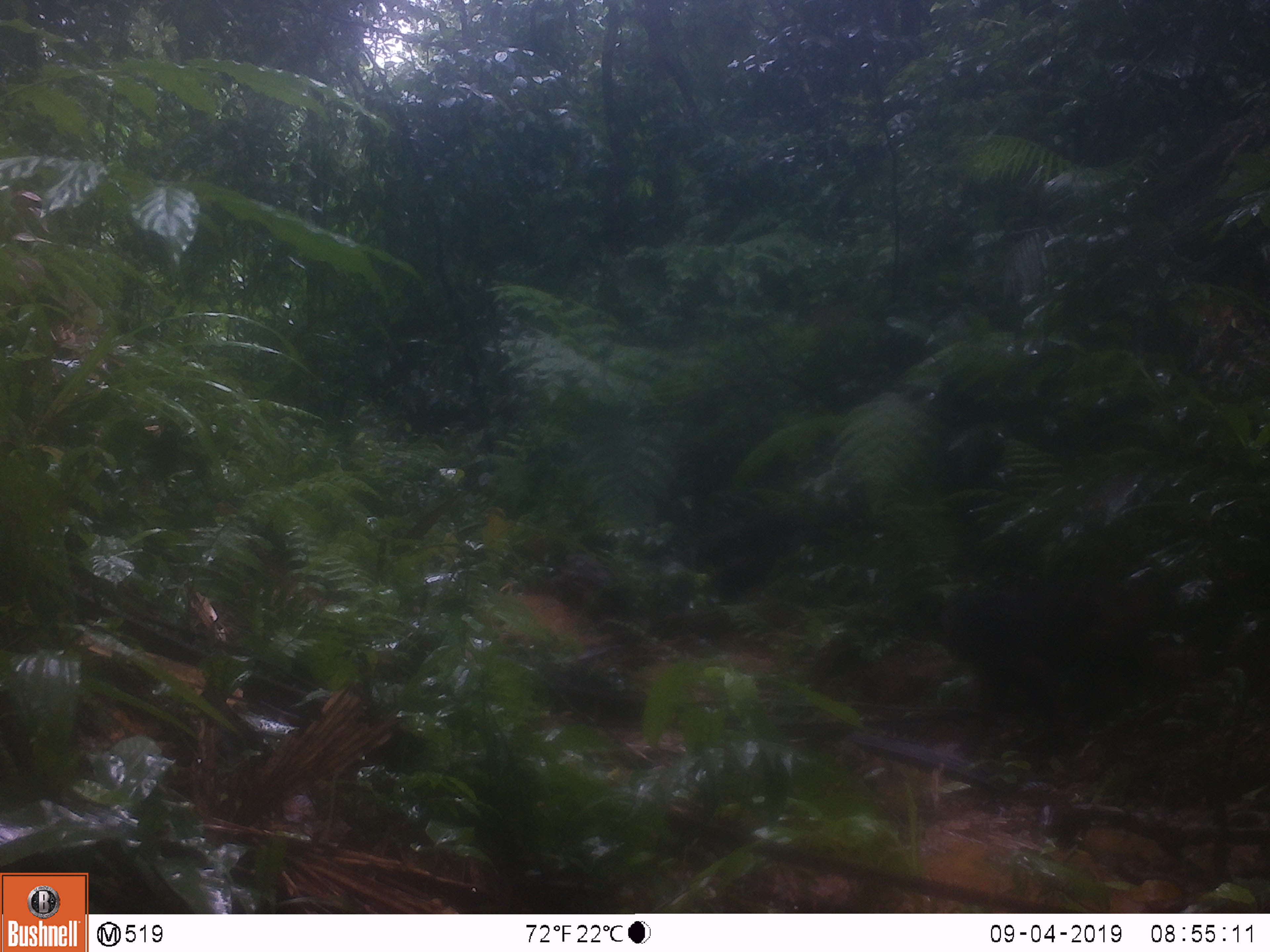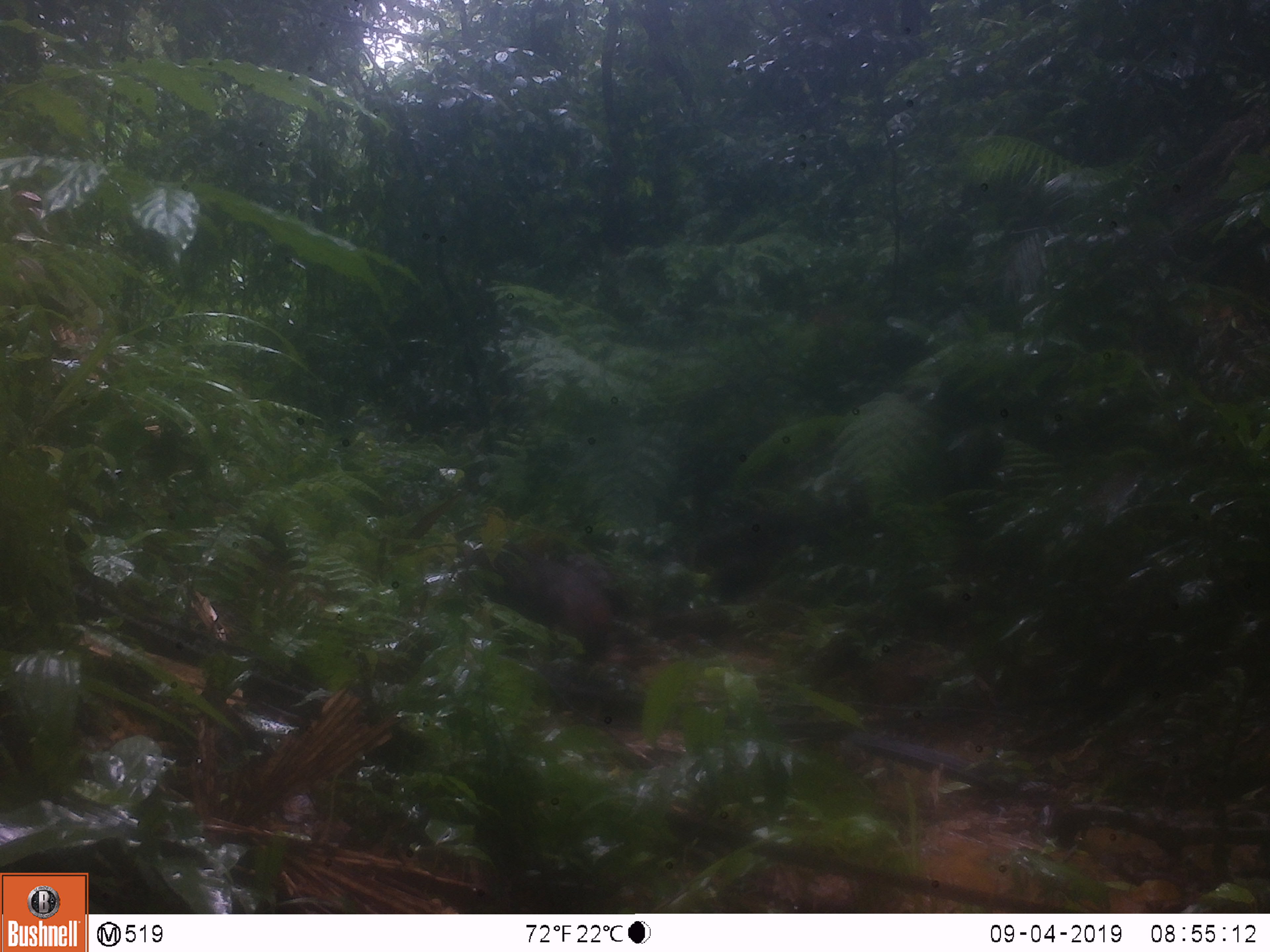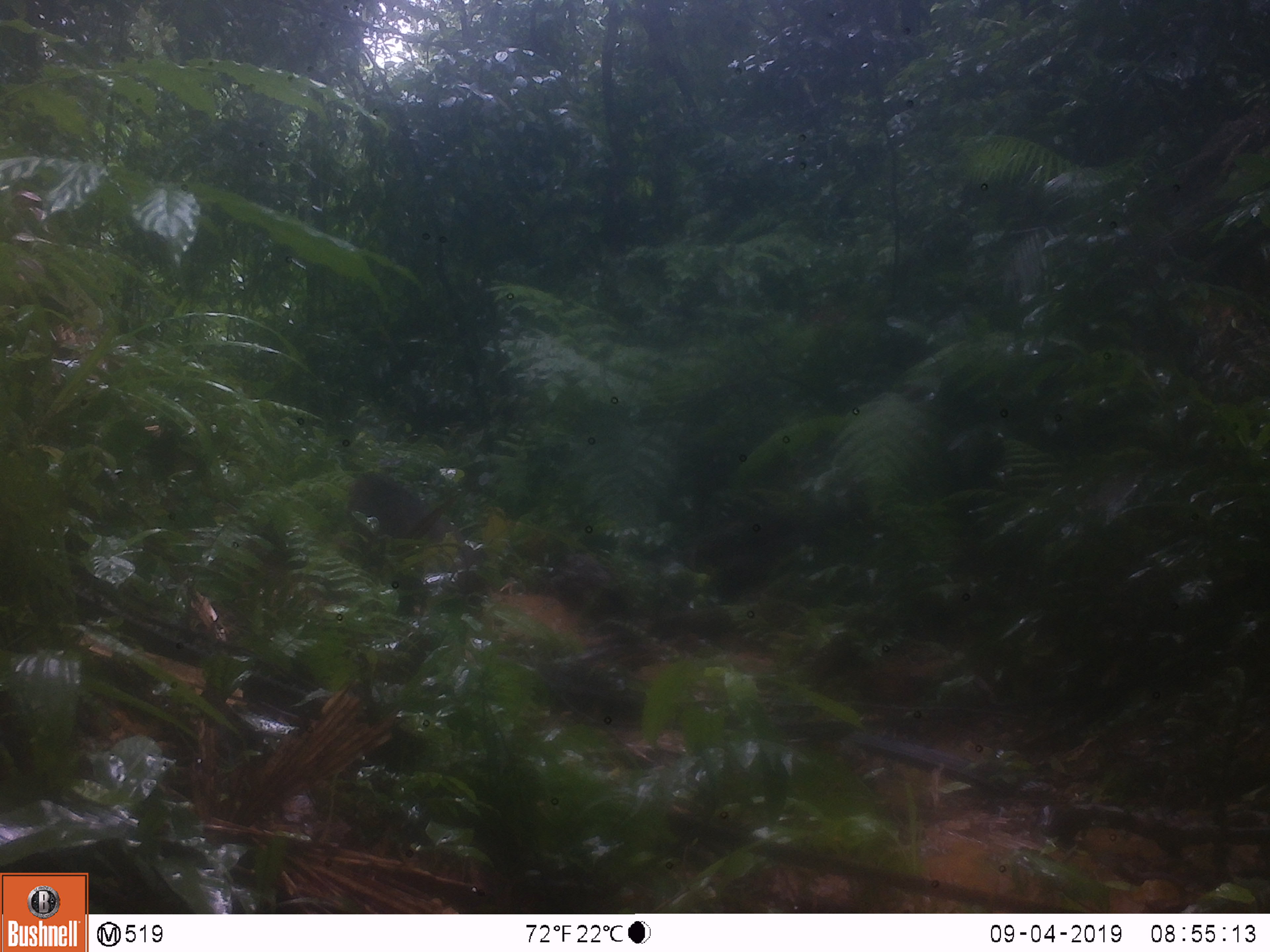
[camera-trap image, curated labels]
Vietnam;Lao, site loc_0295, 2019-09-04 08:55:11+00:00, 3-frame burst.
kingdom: Animalia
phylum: Chordata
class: Mammalia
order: Primates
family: Cercopithecidae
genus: Macaca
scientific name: Macaca arctoides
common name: stump-tailed macaque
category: stump tailed macaque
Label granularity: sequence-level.